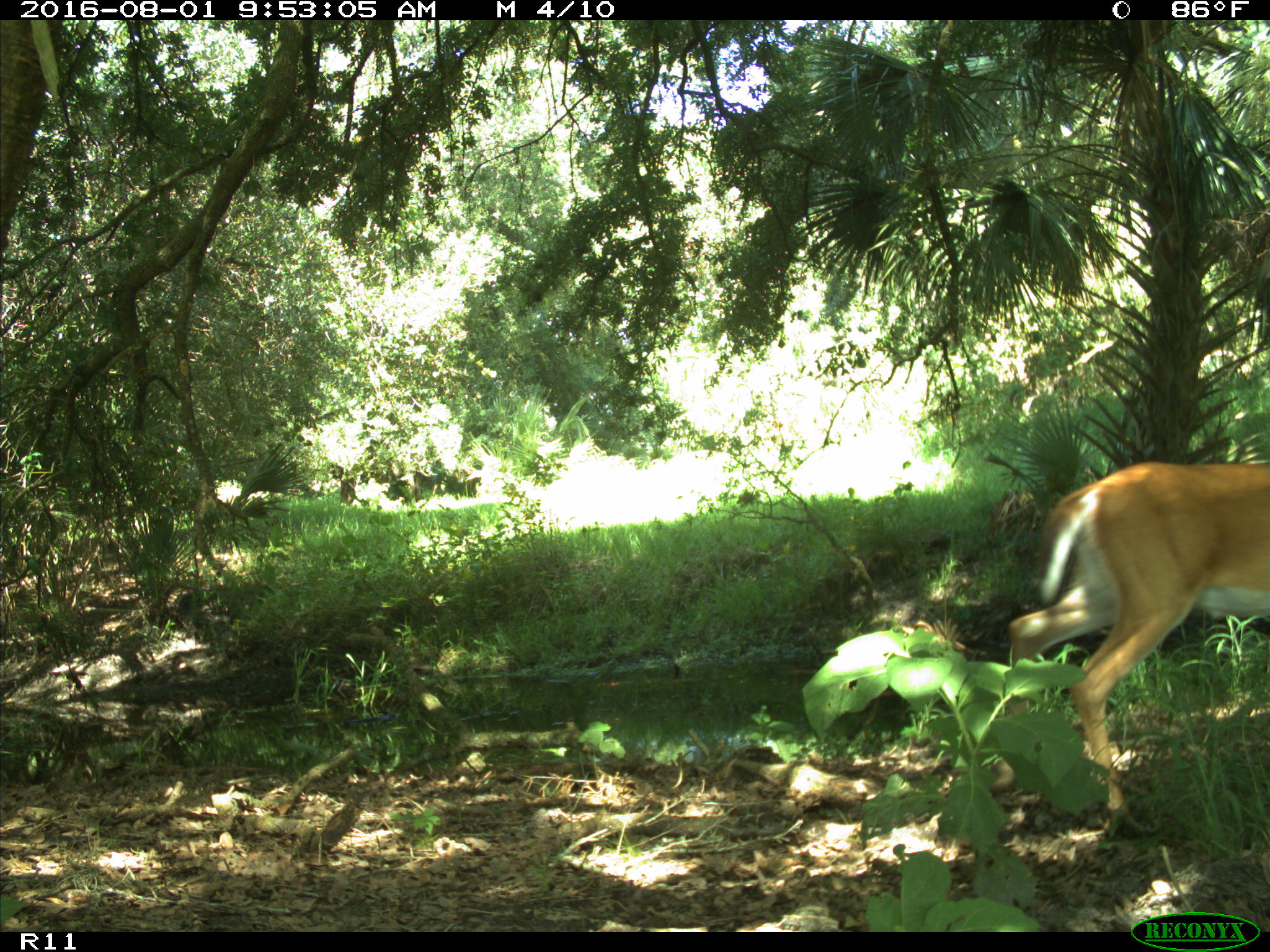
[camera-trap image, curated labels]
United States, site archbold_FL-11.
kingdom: Animalia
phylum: Chordata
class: Mammalia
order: Artiodactyla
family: Cervidae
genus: Odocoileus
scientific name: Odocoileus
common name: deer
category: unidentified deer